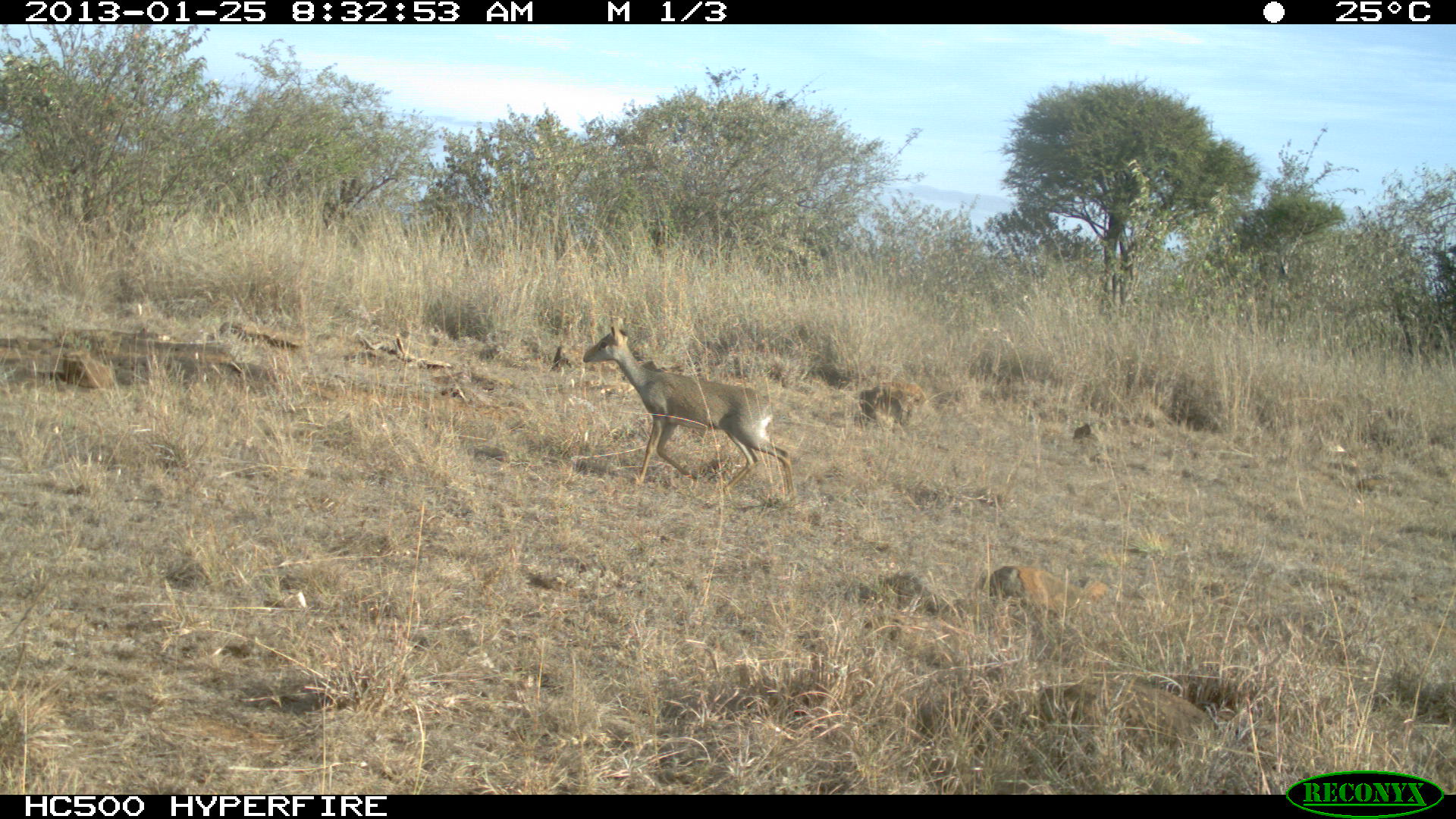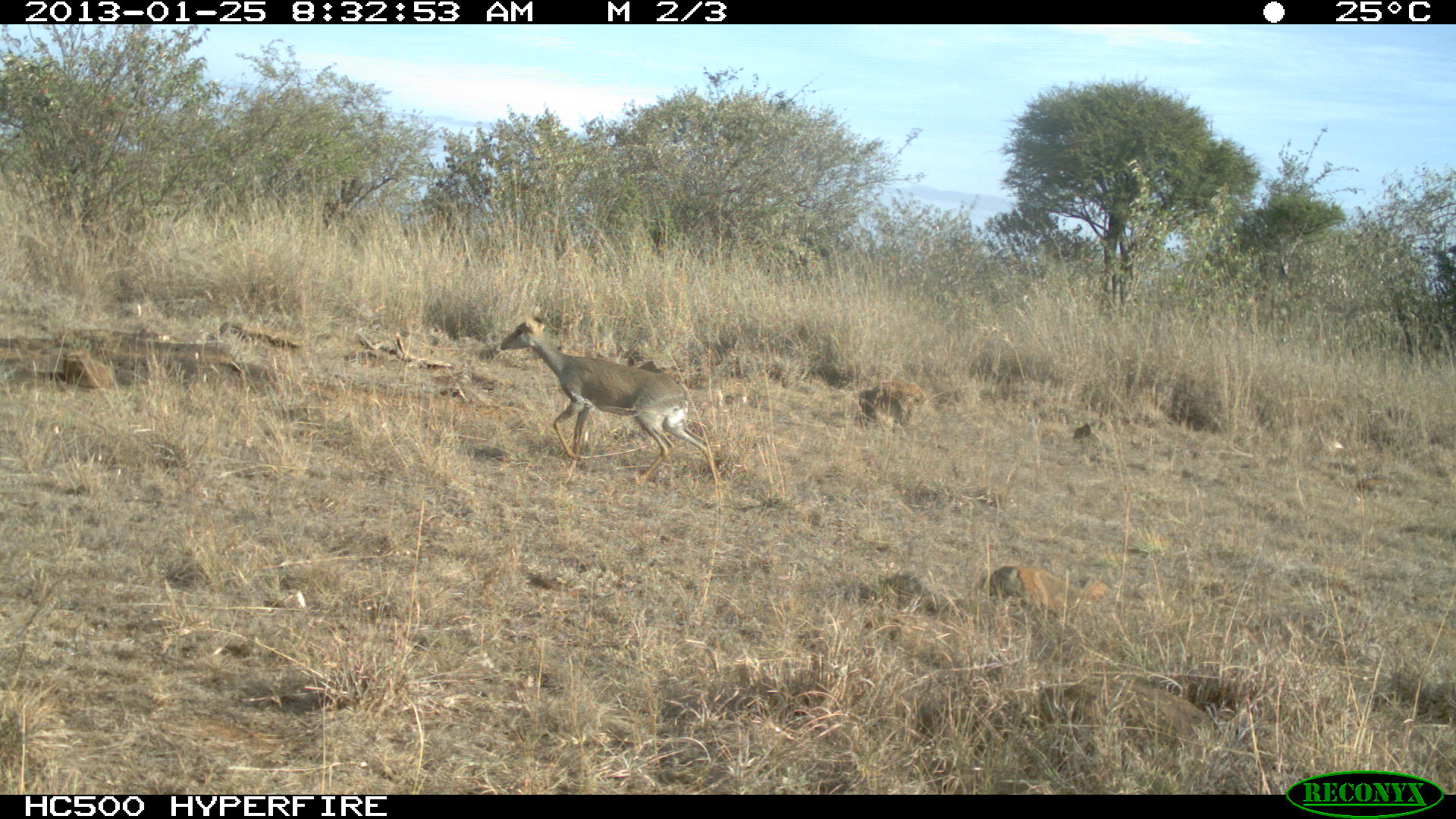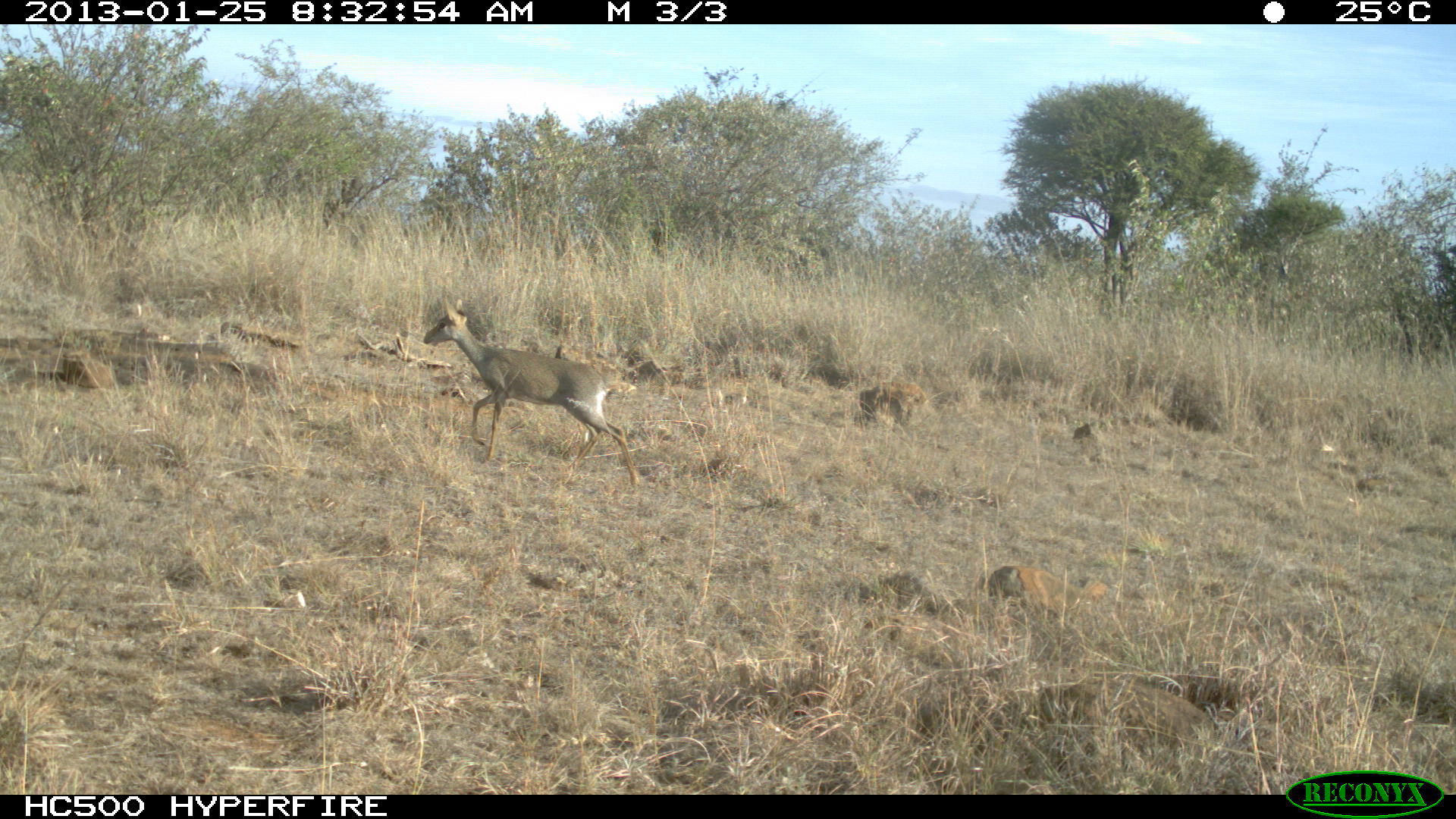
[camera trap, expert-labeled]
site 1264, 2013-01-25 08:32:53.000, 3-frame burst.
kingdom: Animalia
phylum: Chordata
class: Mammalia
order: Artiodactyla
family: Bovidae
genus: Madoqua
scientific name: Madoqua guentheri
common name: günther's dik-dik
Madoqua guentheri (günther's dik-dik), count 1.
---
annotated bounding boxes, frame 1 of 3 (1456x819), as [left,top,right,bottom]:
madoqua guentheri: [582,318,795,500]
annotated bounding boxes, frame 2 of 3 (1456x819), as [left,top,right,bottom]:
madoqua guentheri: [499,306,723,484]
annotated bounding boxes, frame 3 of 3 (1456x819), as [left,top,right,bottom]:
madoqua guentheri: [424,295,641,486]